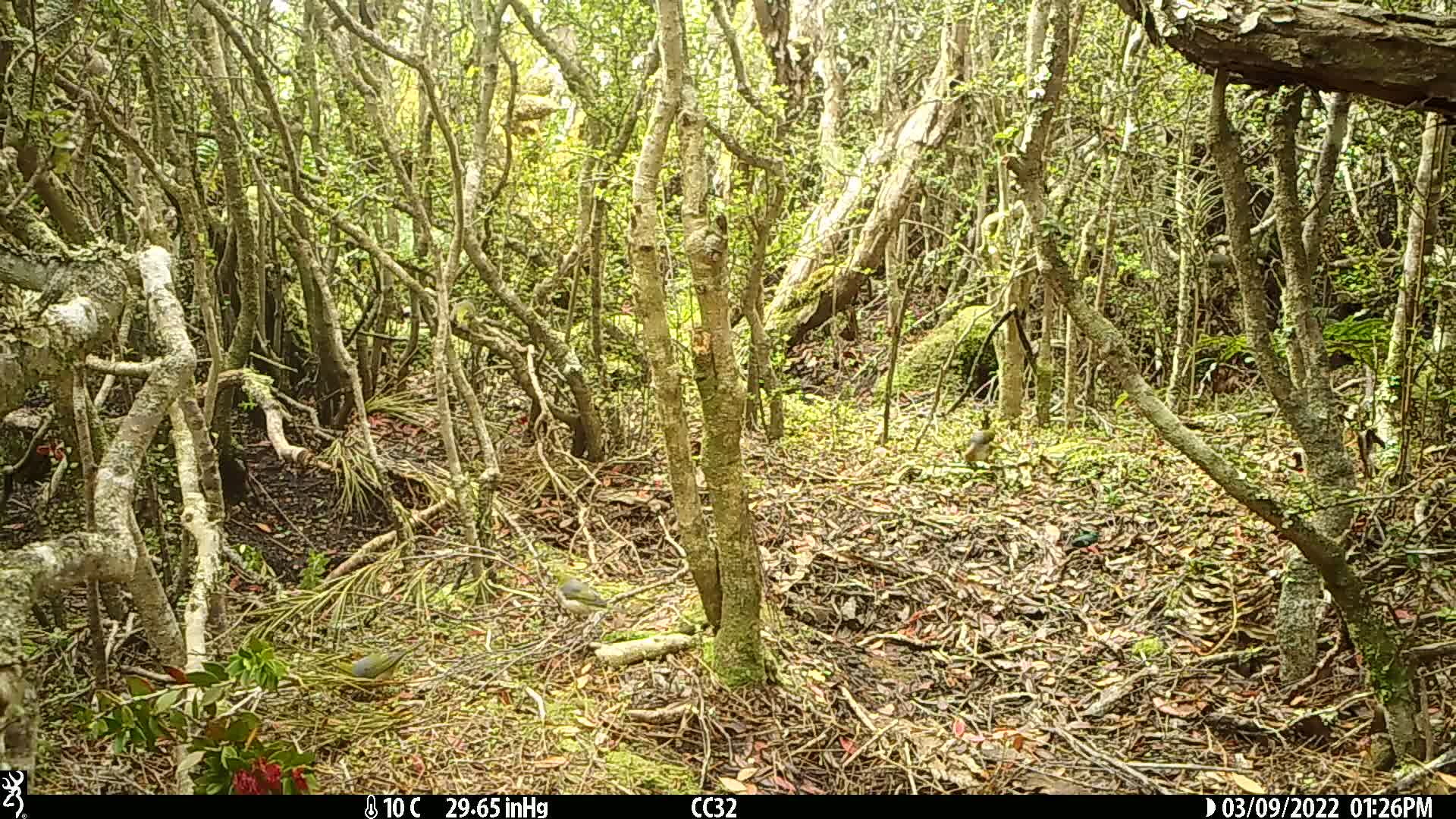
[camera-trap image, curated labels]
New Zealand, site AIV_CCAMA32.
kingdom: Animalia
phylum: Chordata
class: Aves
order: Passeriformes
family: Zosteropidae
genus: Zosterops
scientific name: Zosterops lateralis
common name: silvereye